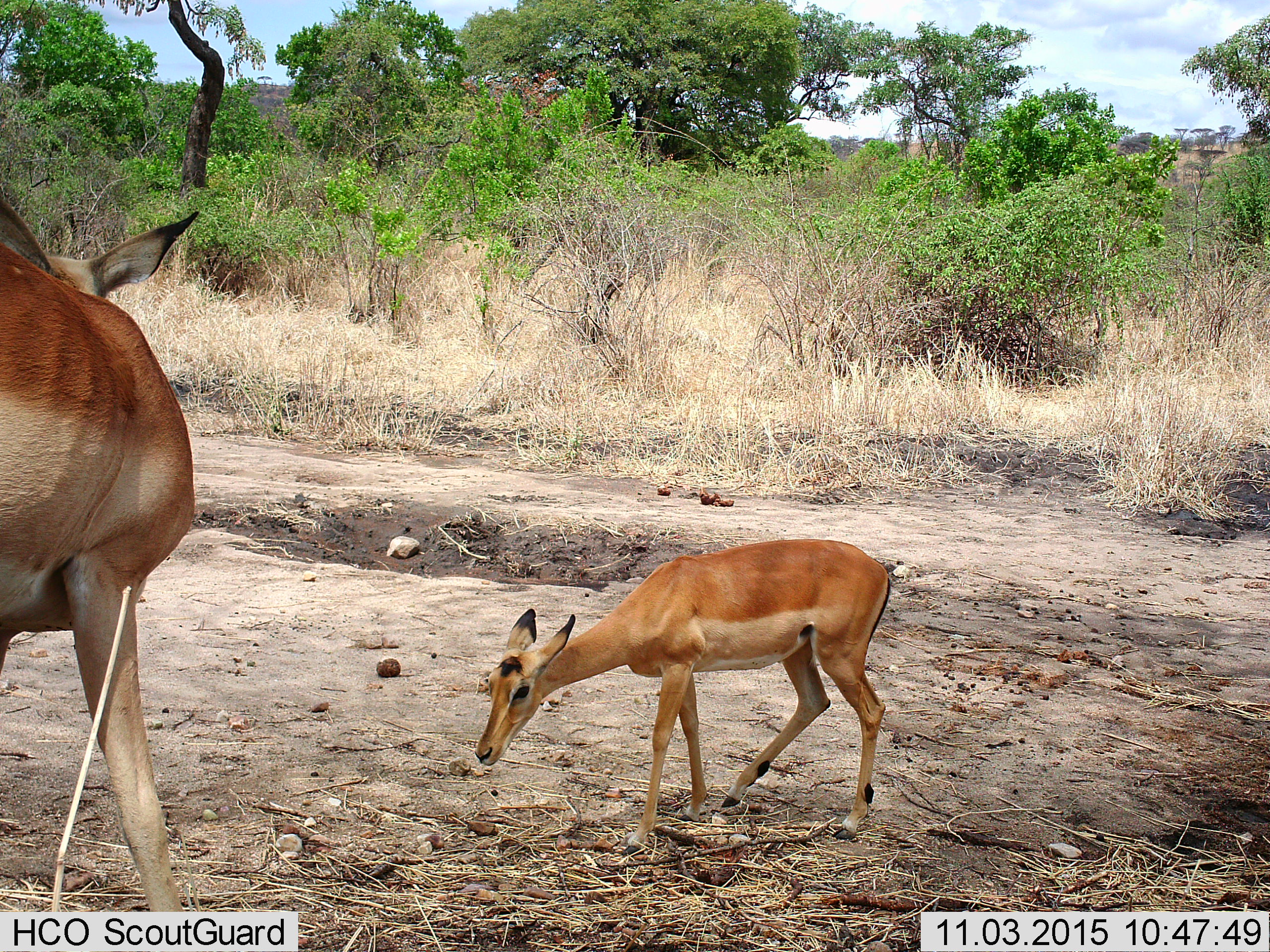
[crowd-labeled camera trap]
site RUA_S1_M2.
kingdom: Animalia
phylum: Chordata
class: Mammalia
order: Artiodactyla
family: Bovidae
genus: Aepyceros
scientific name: Aepyceros melampus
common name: impala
Impala (Aepyceros melampus), count 2. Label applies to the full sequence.